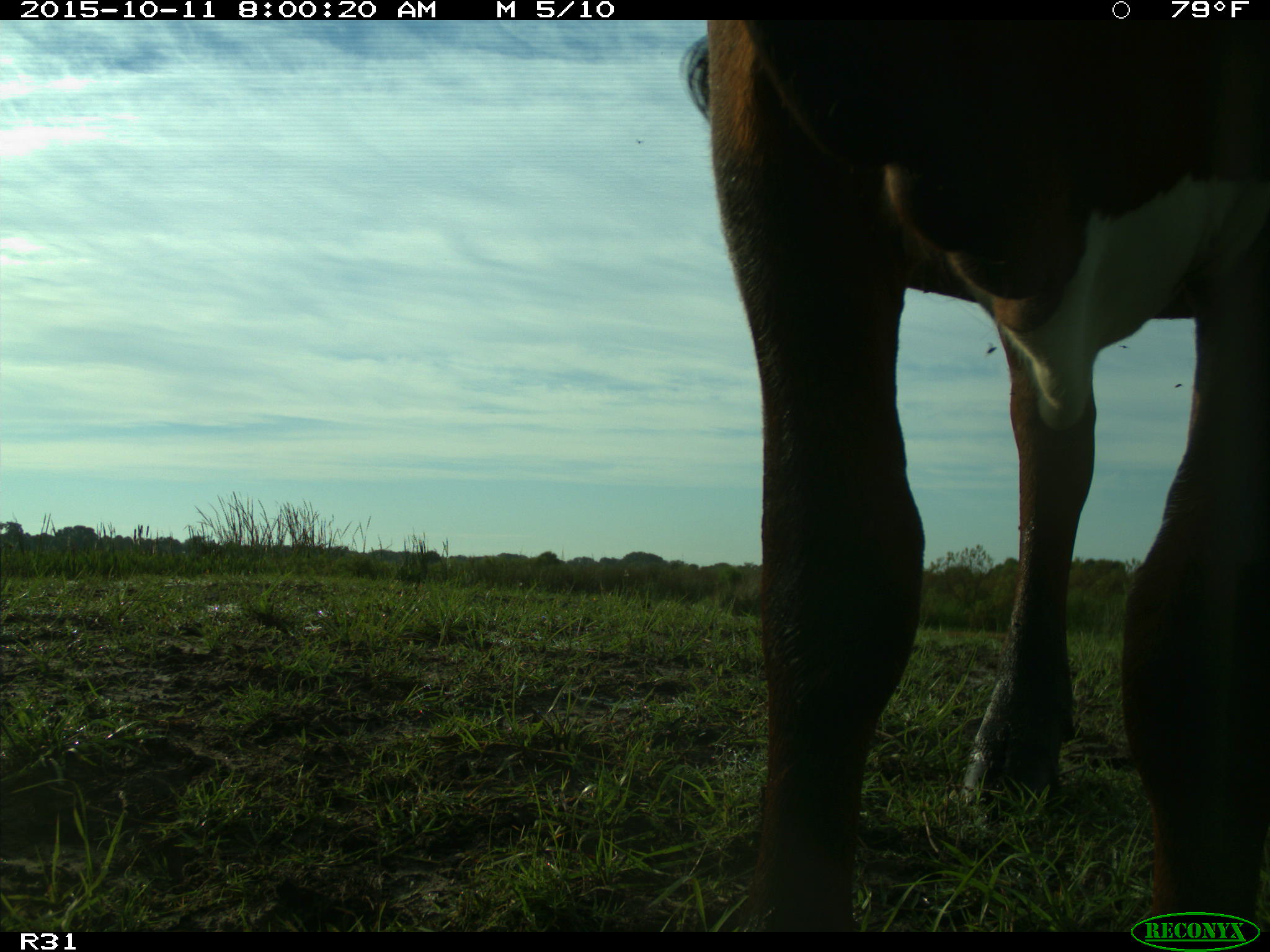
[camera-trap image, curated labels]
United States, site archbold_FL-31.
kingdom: Animalia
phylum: Chordata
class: Mammalia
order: Artiodactyla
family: Bovidae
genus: Bos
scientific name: Bos taurus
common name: domestic cow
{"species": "Bos taurus (domestic cow)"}